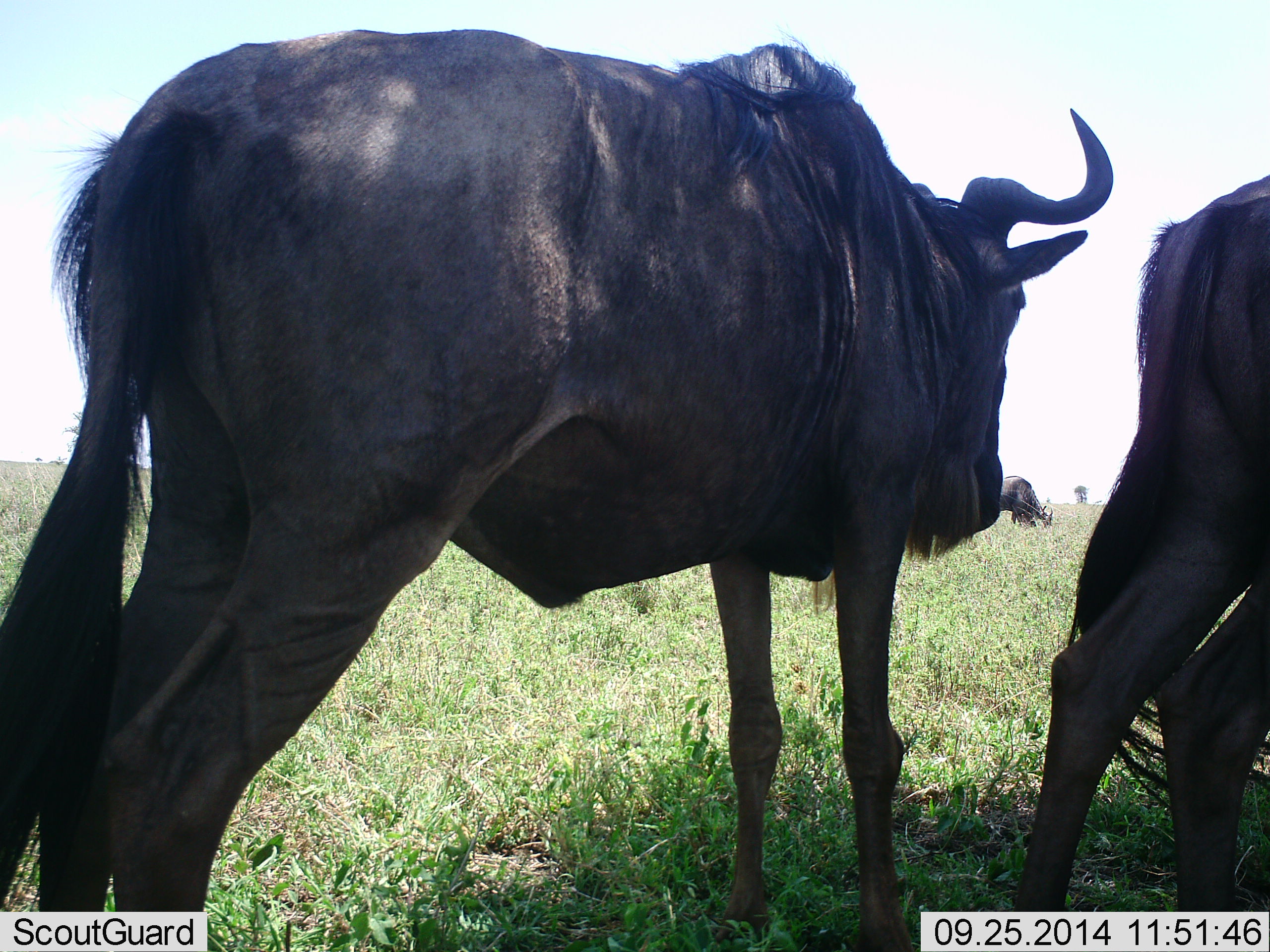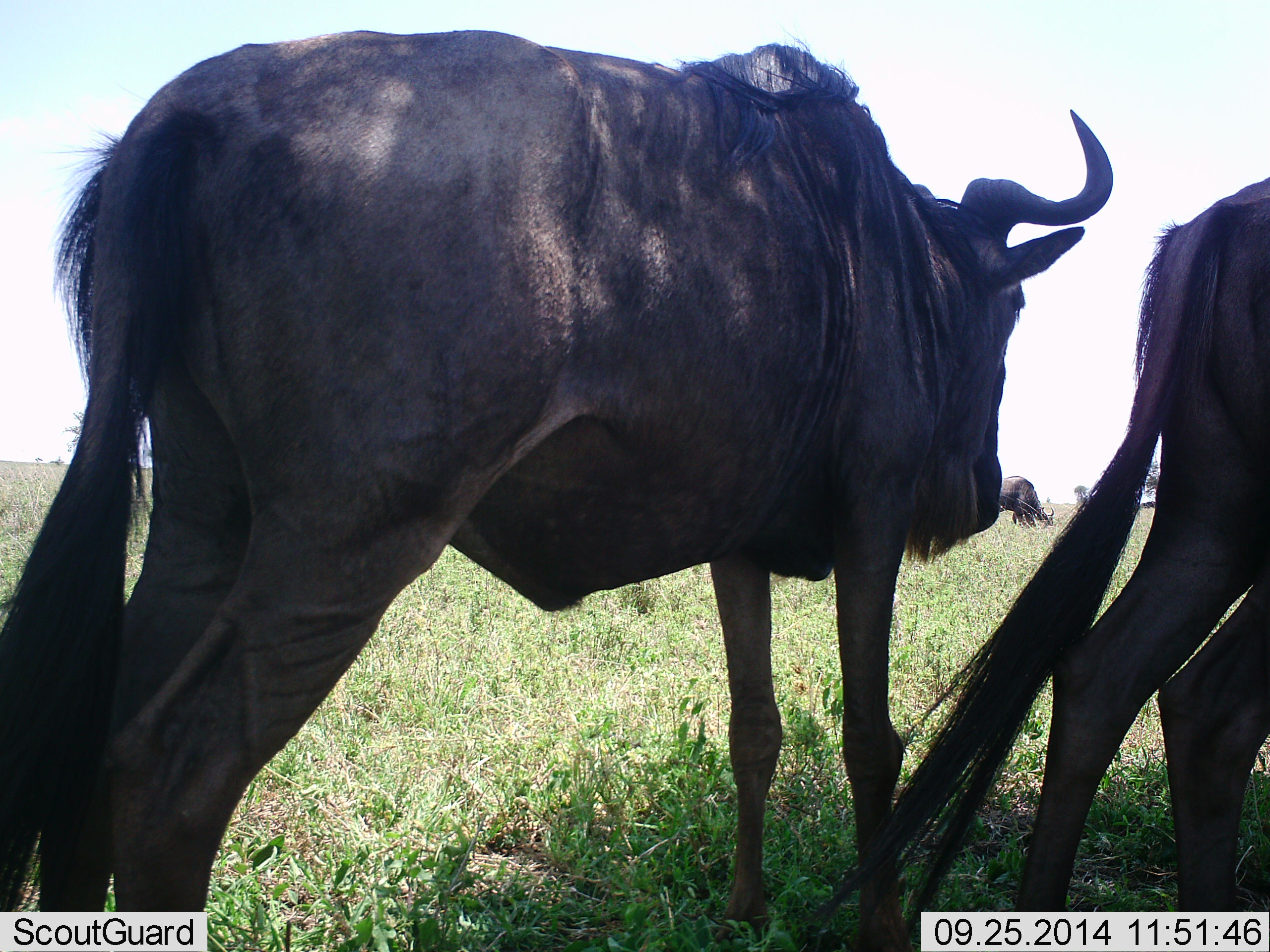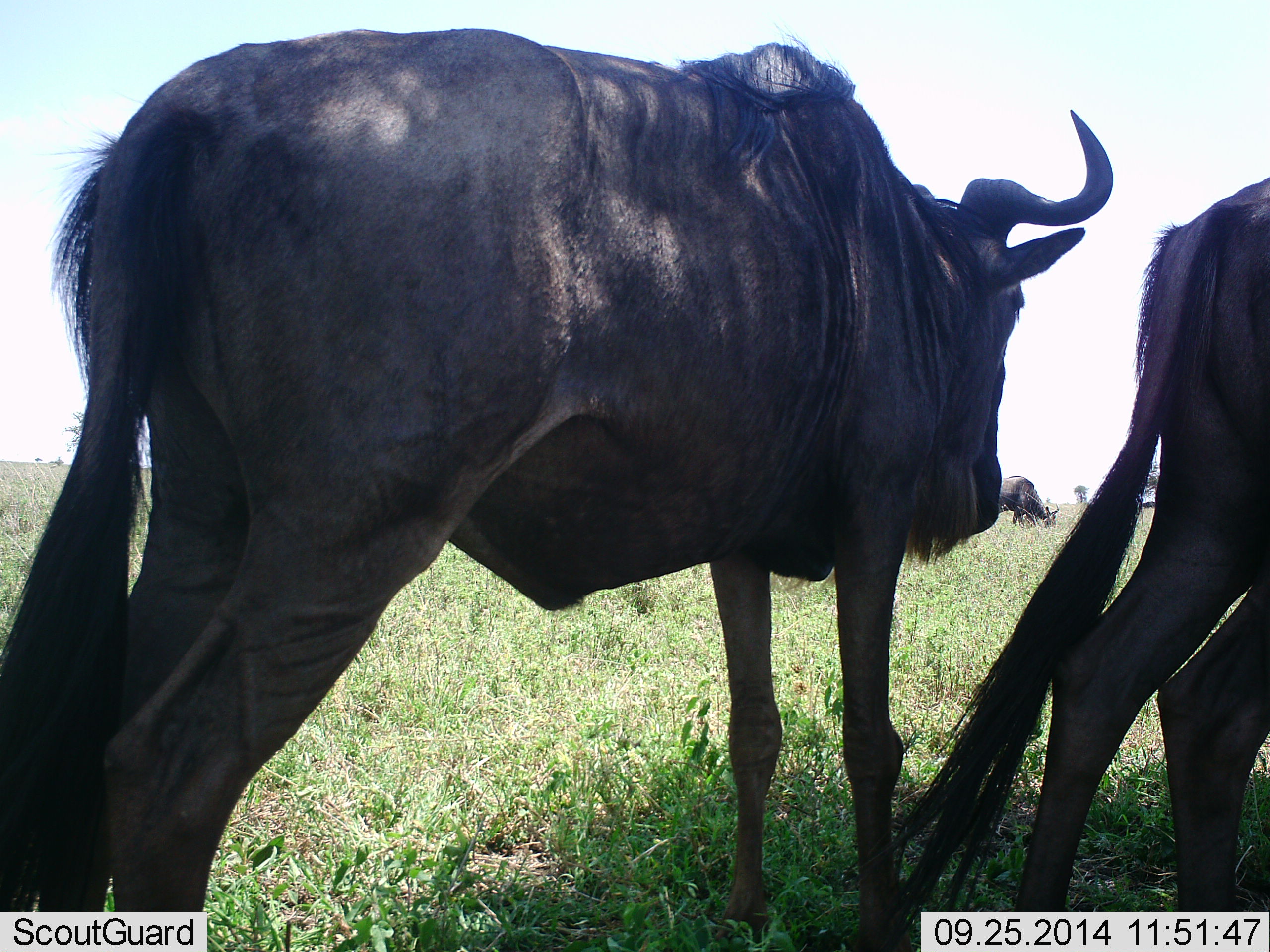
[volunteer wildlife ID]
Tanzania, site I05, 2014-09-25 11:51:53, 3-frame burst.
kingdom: Animalia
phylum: Chordata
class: Mammalia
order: Artiodactyla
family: Bovidae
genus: Connochaetes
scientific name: Connochaetes taurinus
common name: blue wildebeest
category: wildebeest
Wildebeest (blue wildebeest) (Connochaetes taurinus), count 3. Behavior (volunteer vote fractions): standing 90%, resting 0%, moving 0%, interacting 0%. Young present (vote fraction): 0%. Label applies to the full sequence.